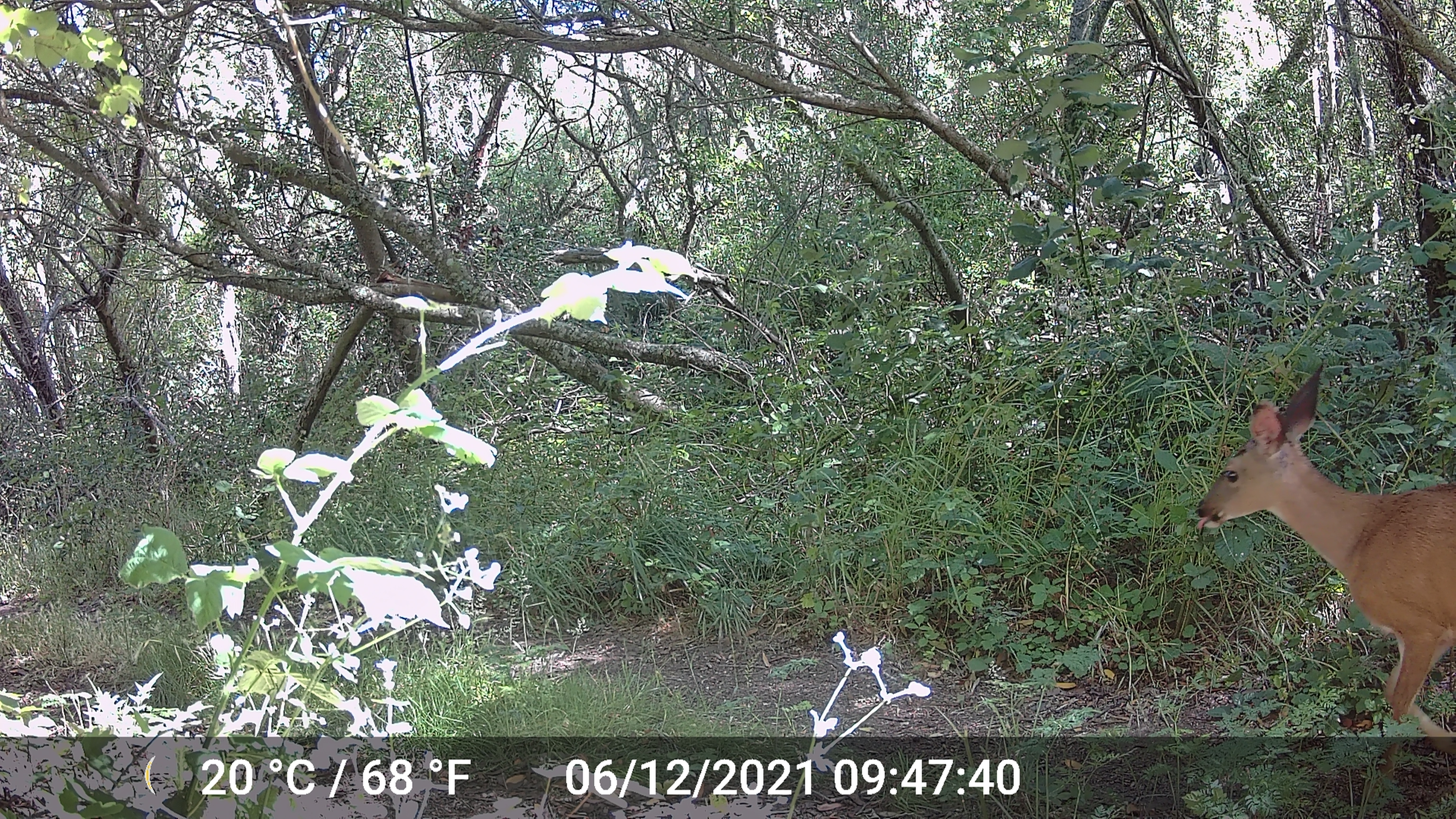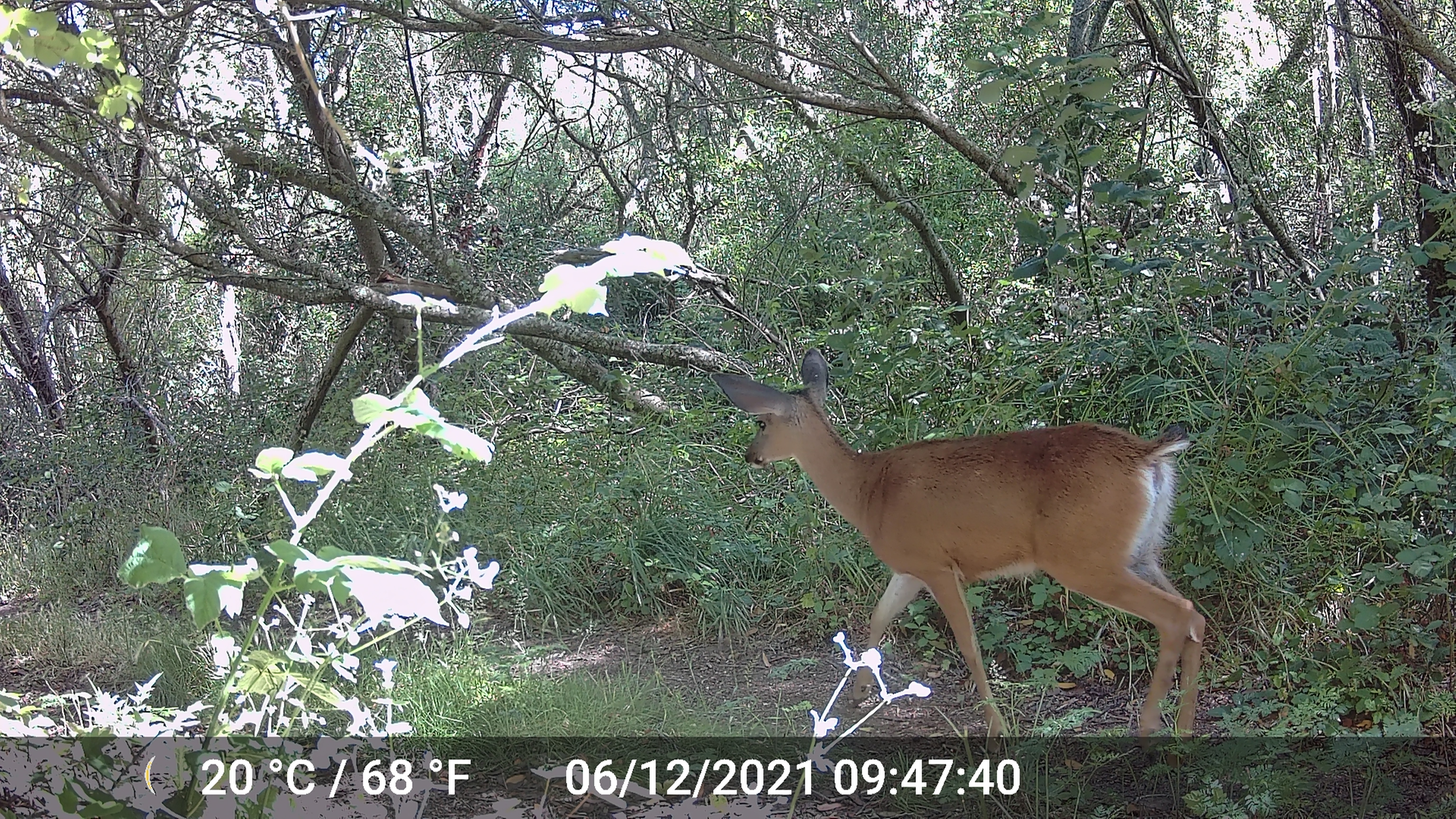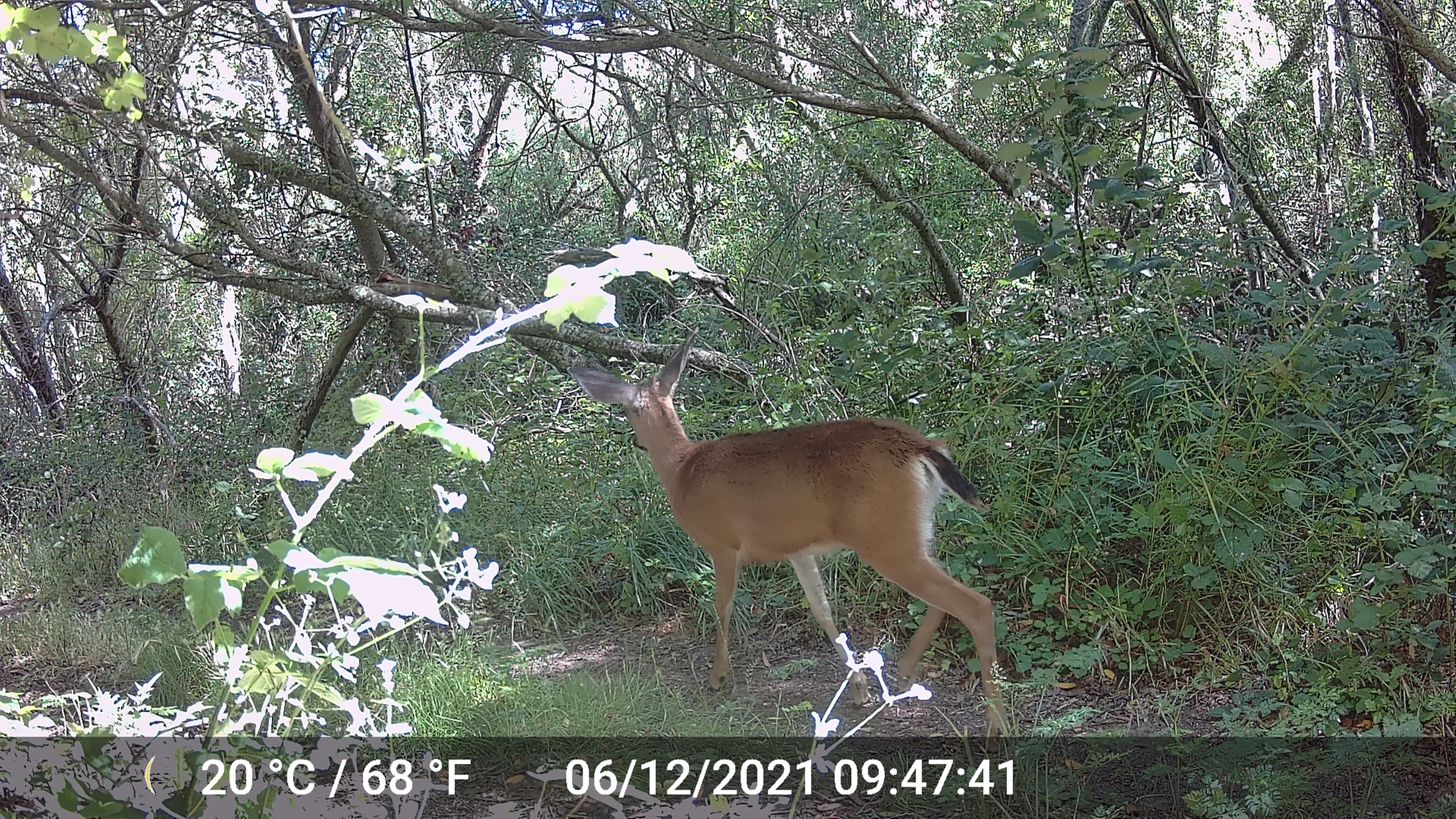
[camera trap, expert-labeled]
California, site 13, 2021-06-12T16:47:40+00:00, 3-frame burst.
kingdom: Animalia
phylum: Chordata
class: Mammalia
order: Artiodactyla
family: Cervidae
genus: Odocoileus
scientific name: Odocoileus hemionus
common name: mule deer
Mule deer (Odocoileus hemionus).